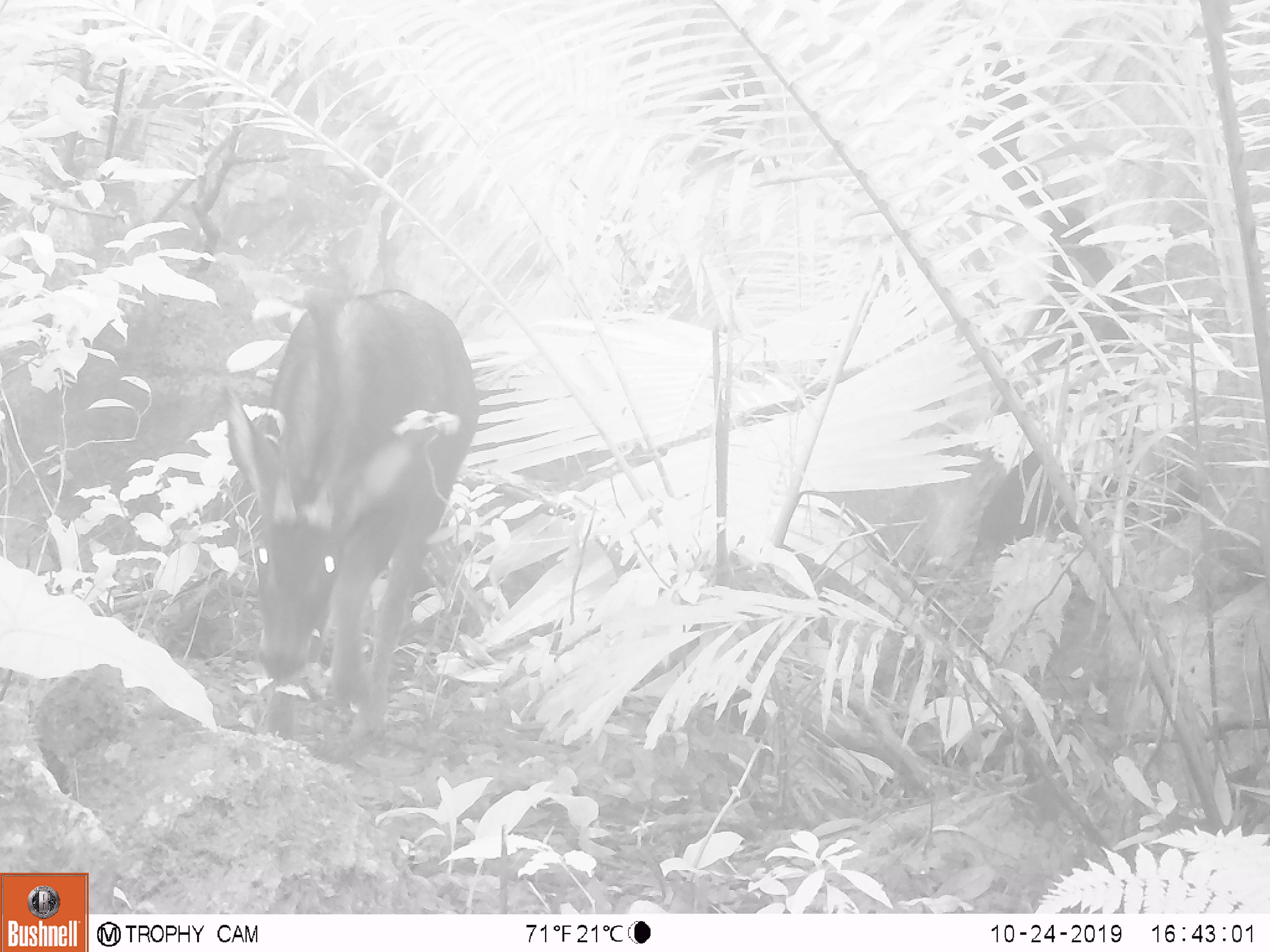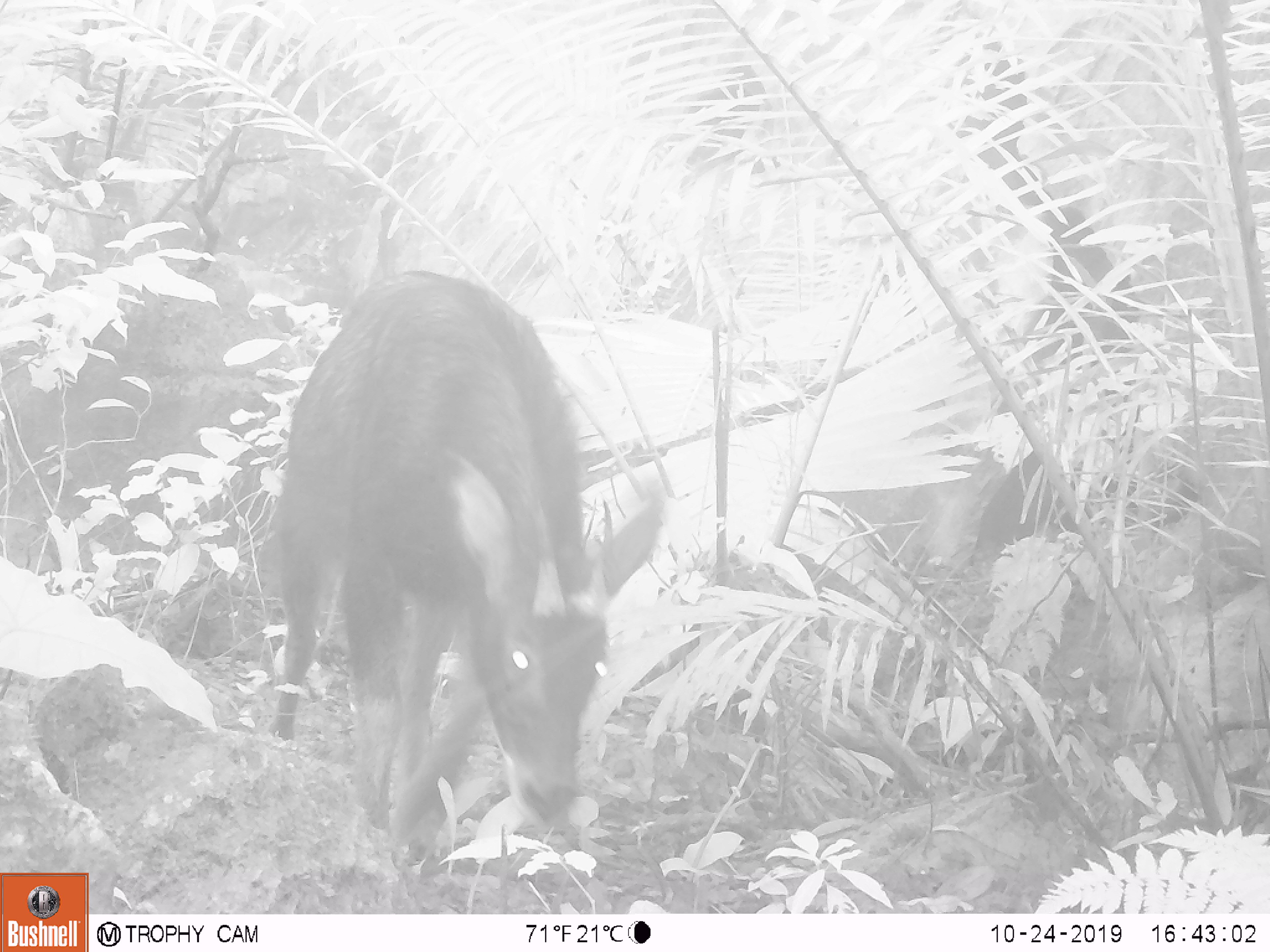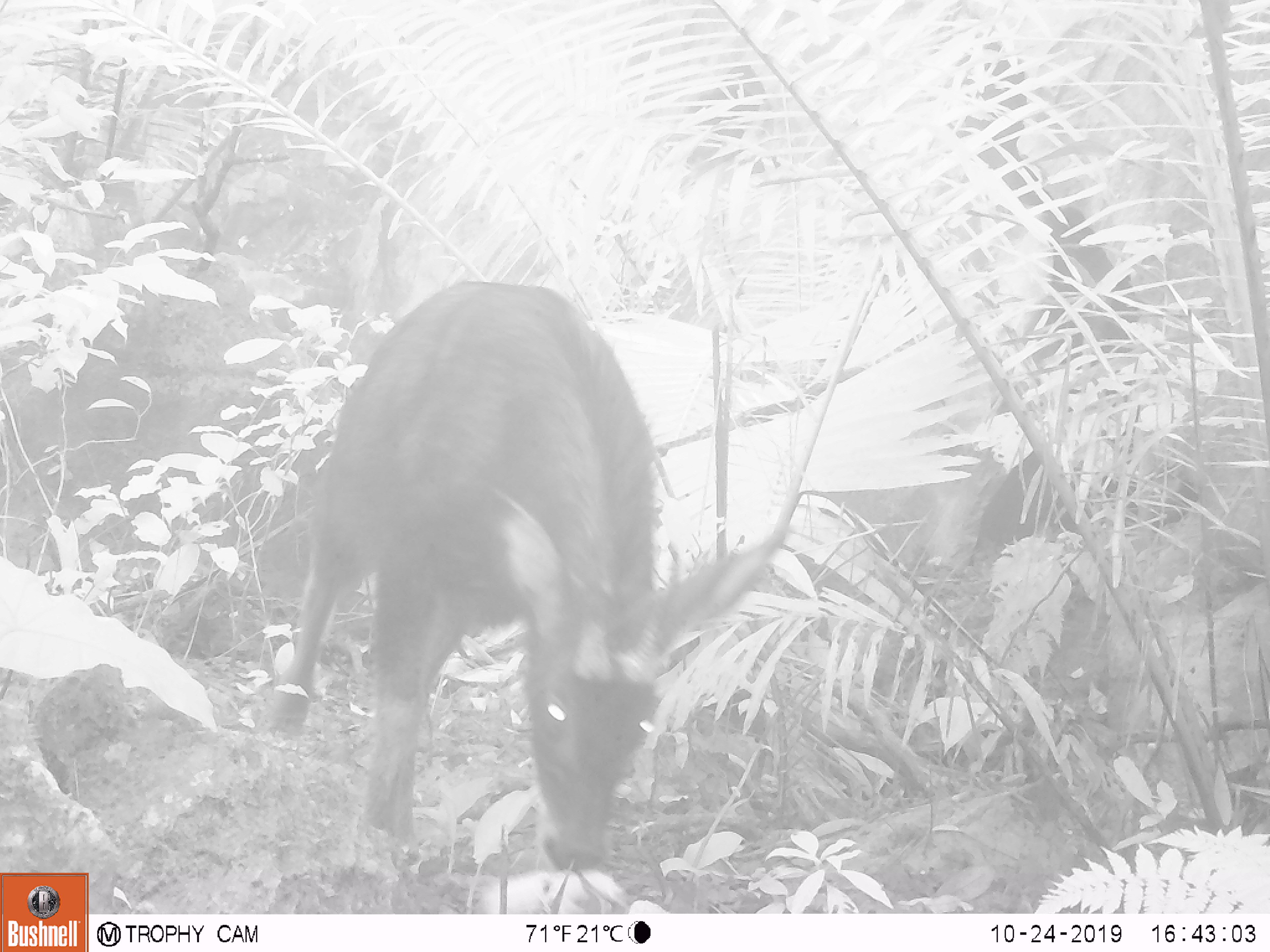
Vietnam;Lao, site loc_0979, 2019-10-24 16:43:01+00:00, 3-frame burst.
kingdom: Animalia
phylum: Chordata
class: Mammalia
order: Artiodactyla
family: Bovidae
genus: Capricornis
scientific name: Capricornis sumatraensis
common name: chinese serow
Chinese serow (Capricornis sumatraensis). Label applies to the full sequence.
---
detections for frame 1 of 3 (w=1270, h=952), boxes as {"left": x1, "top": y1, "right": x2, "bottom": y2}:
chinese serow: {"left": 223, "top": 286, "right": 480, "bottom": 740}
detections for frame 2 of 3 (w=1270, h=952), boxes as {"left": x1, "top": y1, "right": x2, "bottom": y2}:
chinese serow: {"left": 265, "top": 266, "right": 665, "bottom": 849}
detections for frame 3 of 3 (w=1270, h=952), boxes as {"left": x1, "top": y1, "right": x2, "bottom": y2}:
chinese serow: {"left": 264, "top": 275, "right": 787, "bottom": 875}